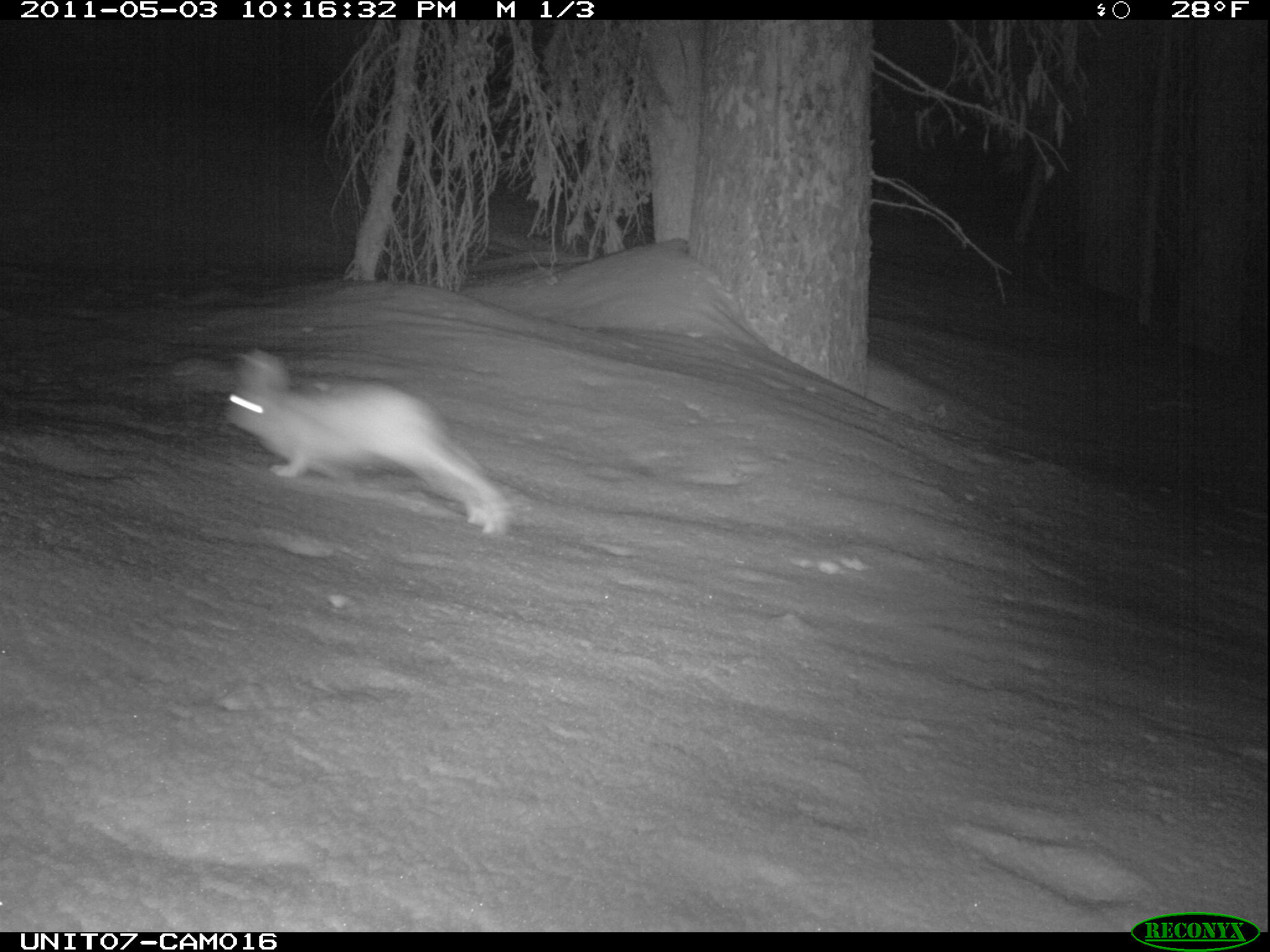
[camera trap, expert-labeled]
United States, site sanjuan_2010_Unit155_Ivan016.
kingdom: Animalia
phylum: Chordata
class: Mammalia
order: Lagomorpha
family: Leporidae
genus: Lepus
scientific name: Lepus americanus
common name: snowshoe hare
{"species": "Lepus americanus (snowshoe hare)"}